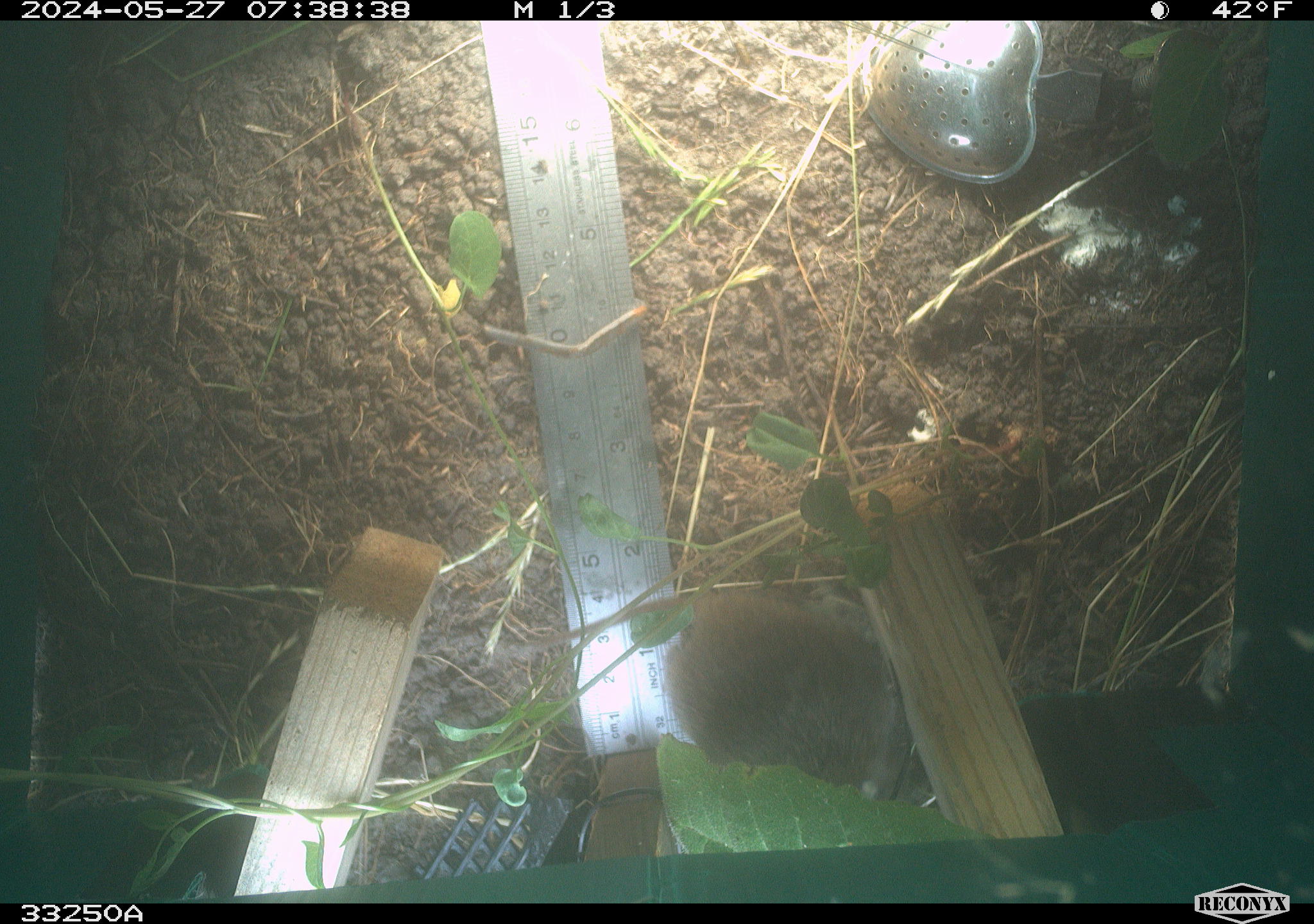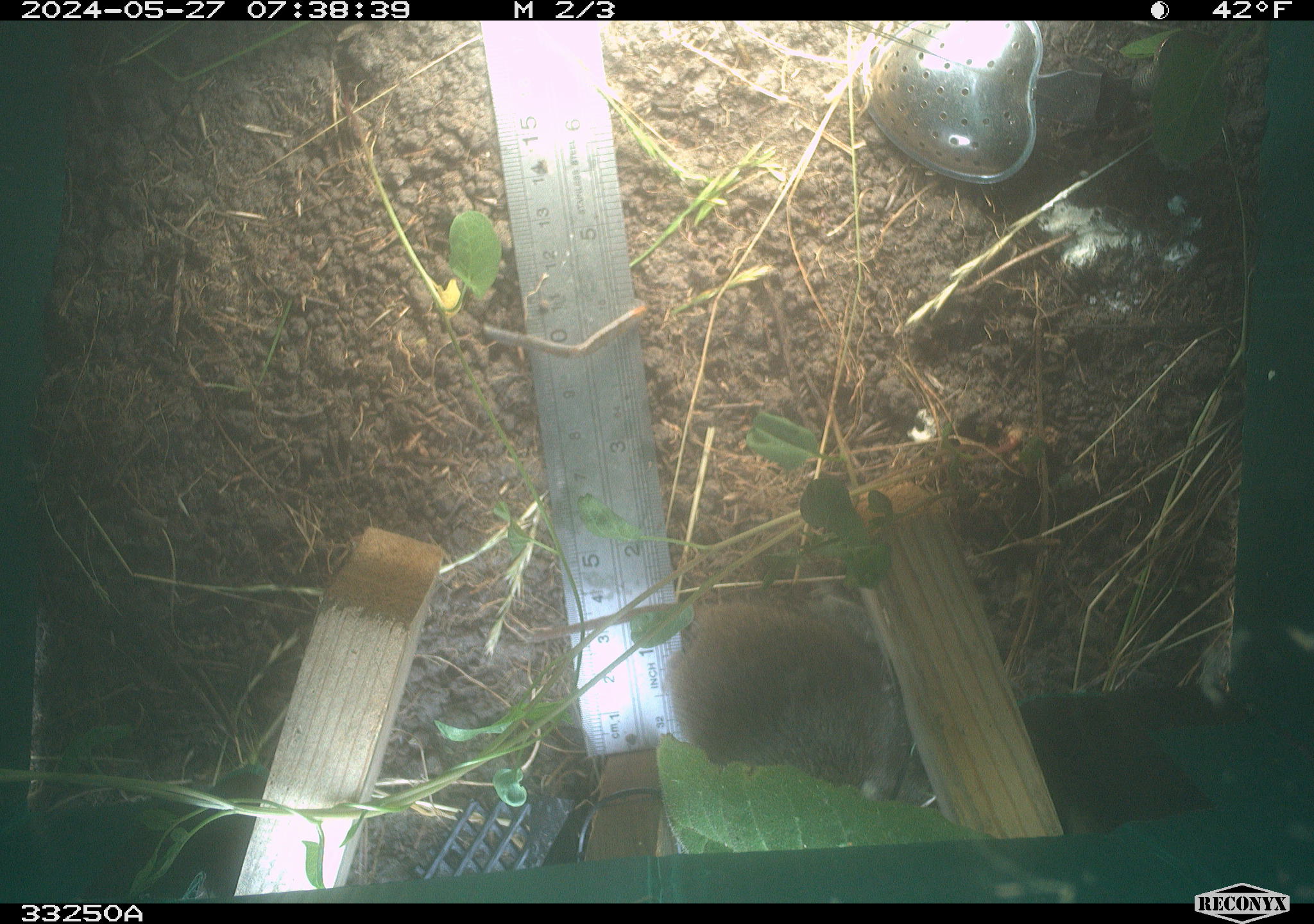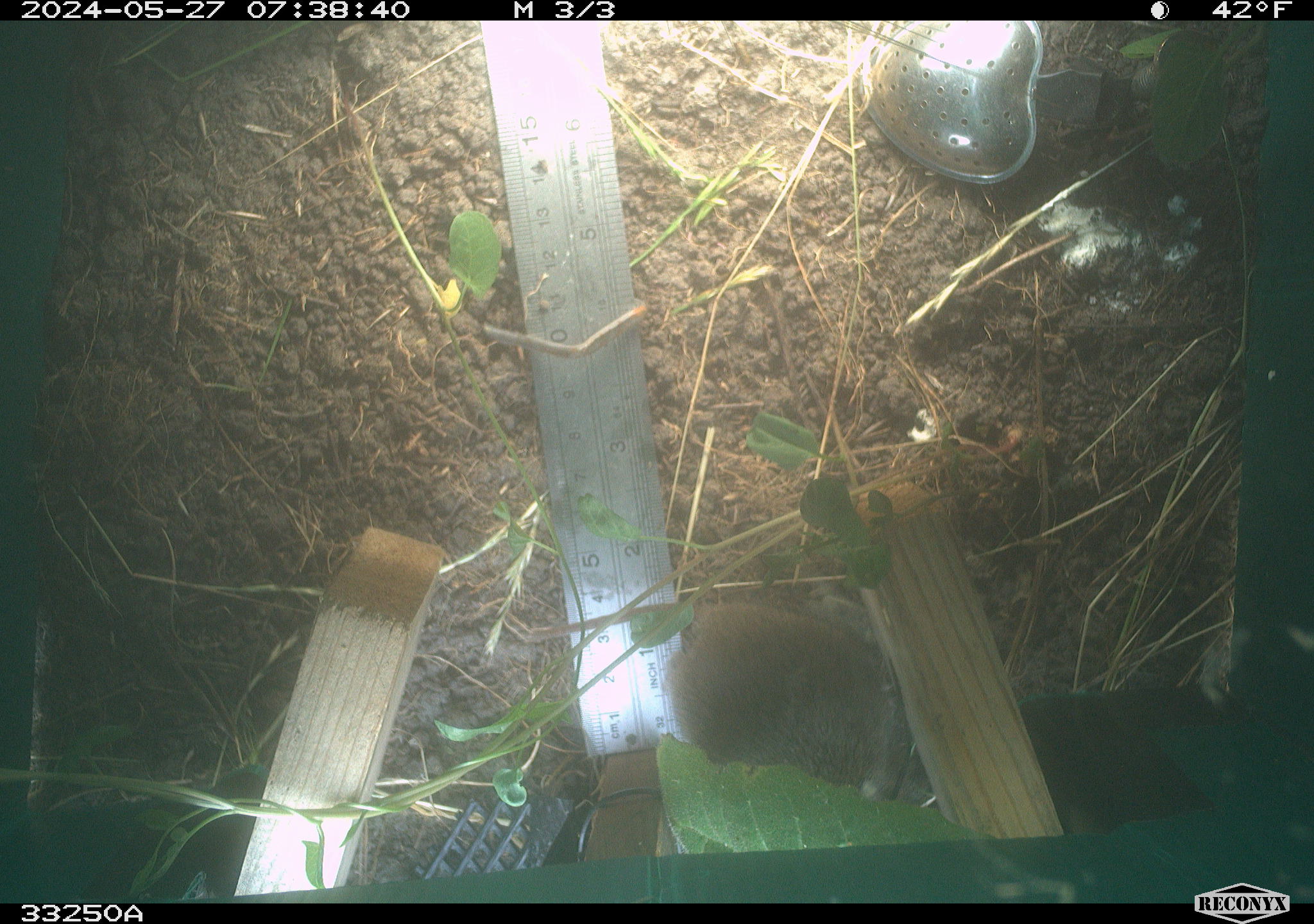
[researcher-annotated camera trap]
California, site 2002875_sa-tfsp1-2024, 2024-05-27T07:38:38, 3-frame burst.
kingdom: Animalia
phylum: Chordata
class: Mammalia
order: Rodentia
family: Cricetidae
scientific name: Arvicolinae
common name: voles, lemmings, and muskrats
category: arvicolinae subfamily